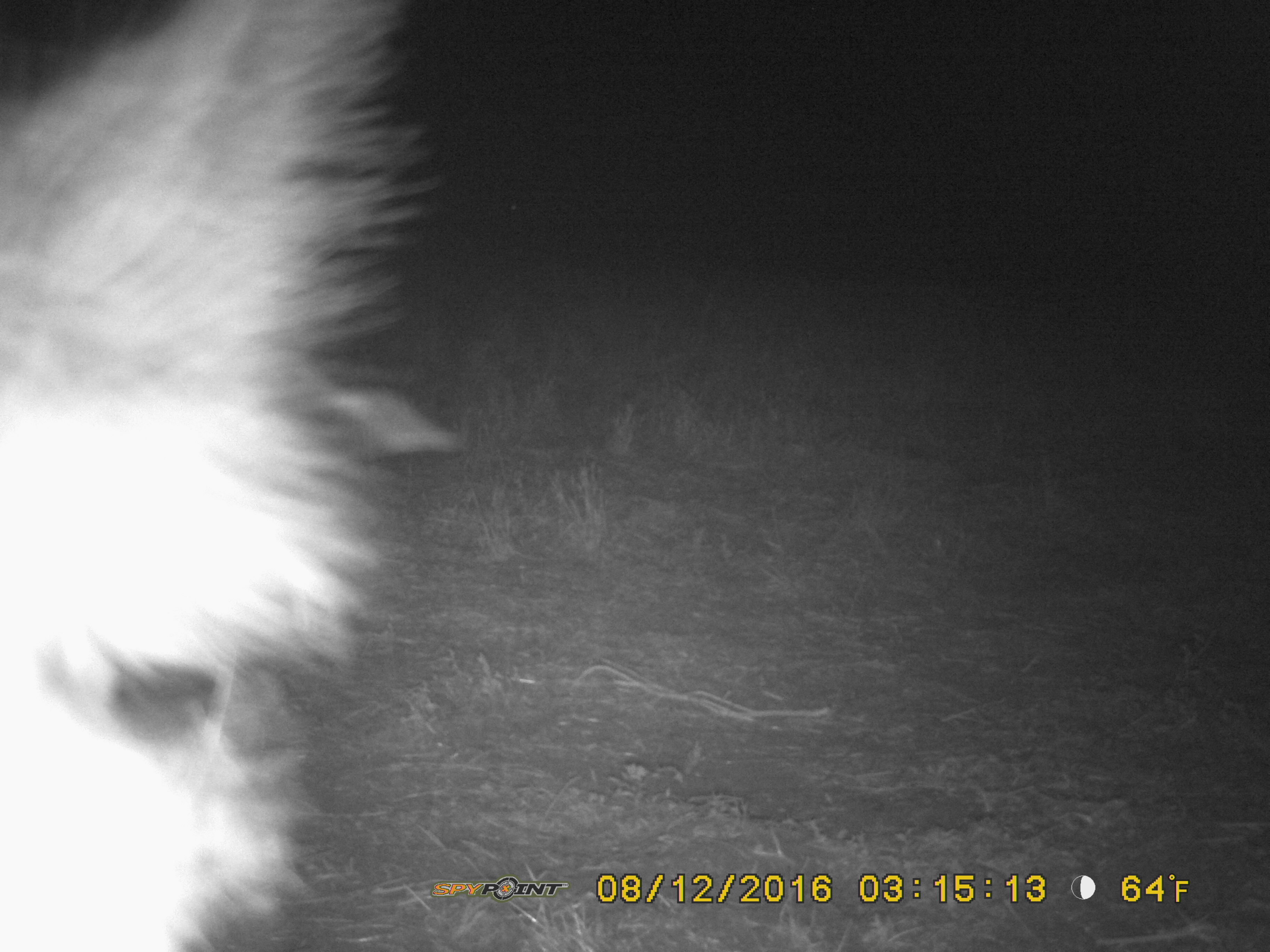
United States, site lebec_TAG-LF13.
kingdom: Animalia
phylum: Chordata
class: Mammalia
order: Artiodactyla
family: Suidae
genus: Sus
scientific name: Sus scrofa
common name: wild boar